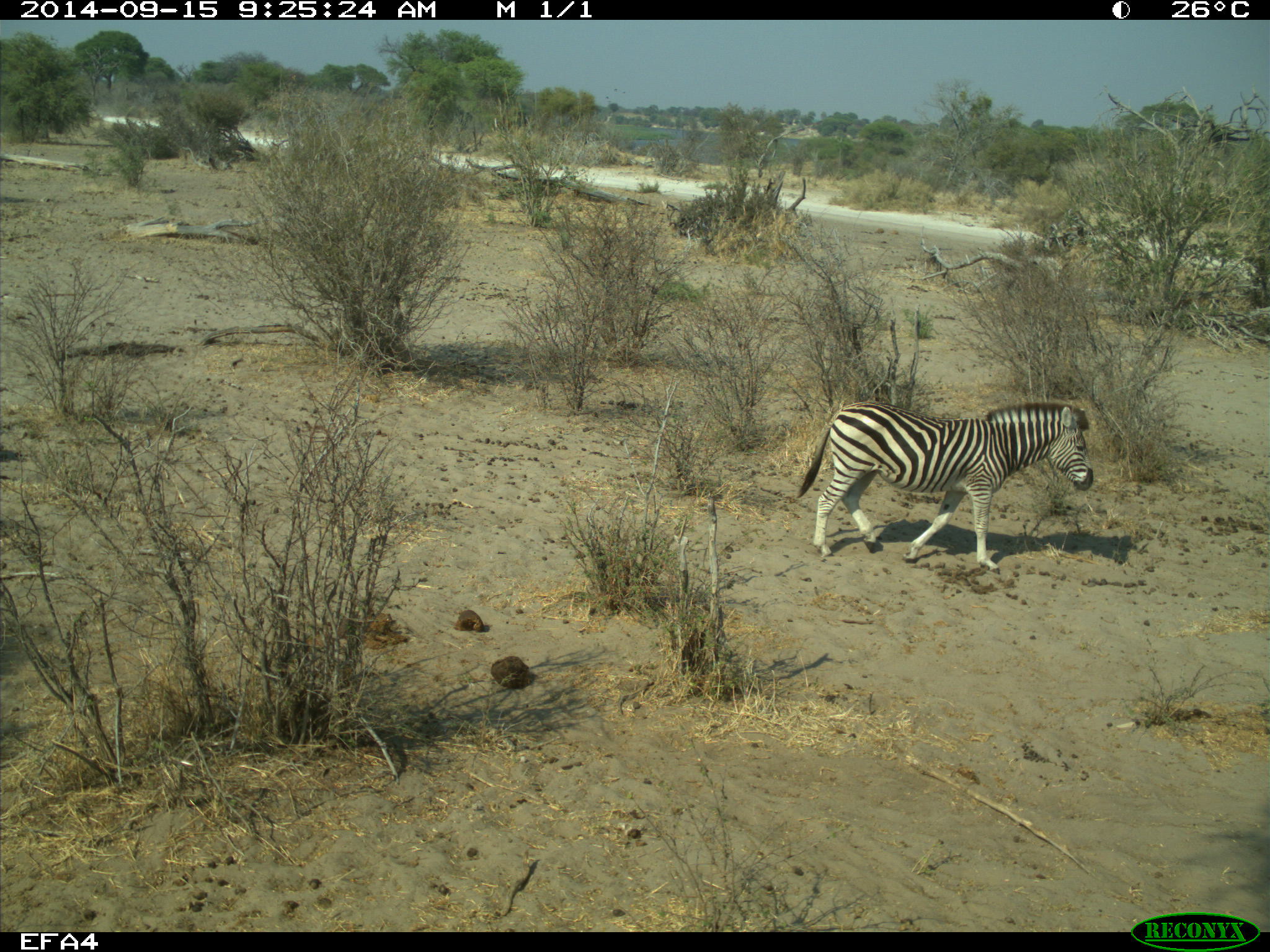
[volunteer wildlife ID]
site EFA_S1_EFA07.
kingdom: Animalia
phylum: Chordata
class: Mammalia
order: Perissodactyla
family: Equidae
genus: Equus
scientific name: Equus quagga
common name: plains zebra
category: zebraplains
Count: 1.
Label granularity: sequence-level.